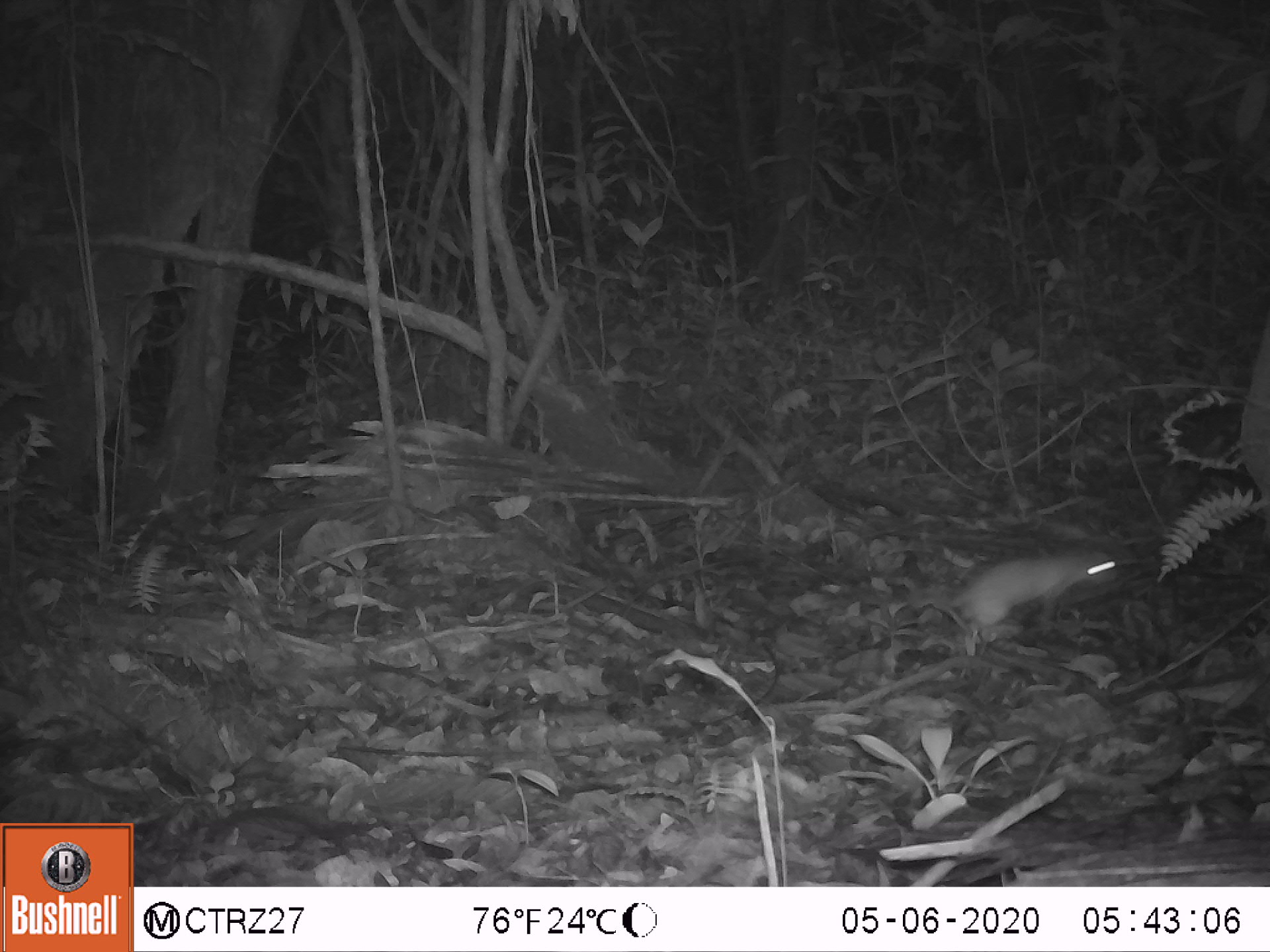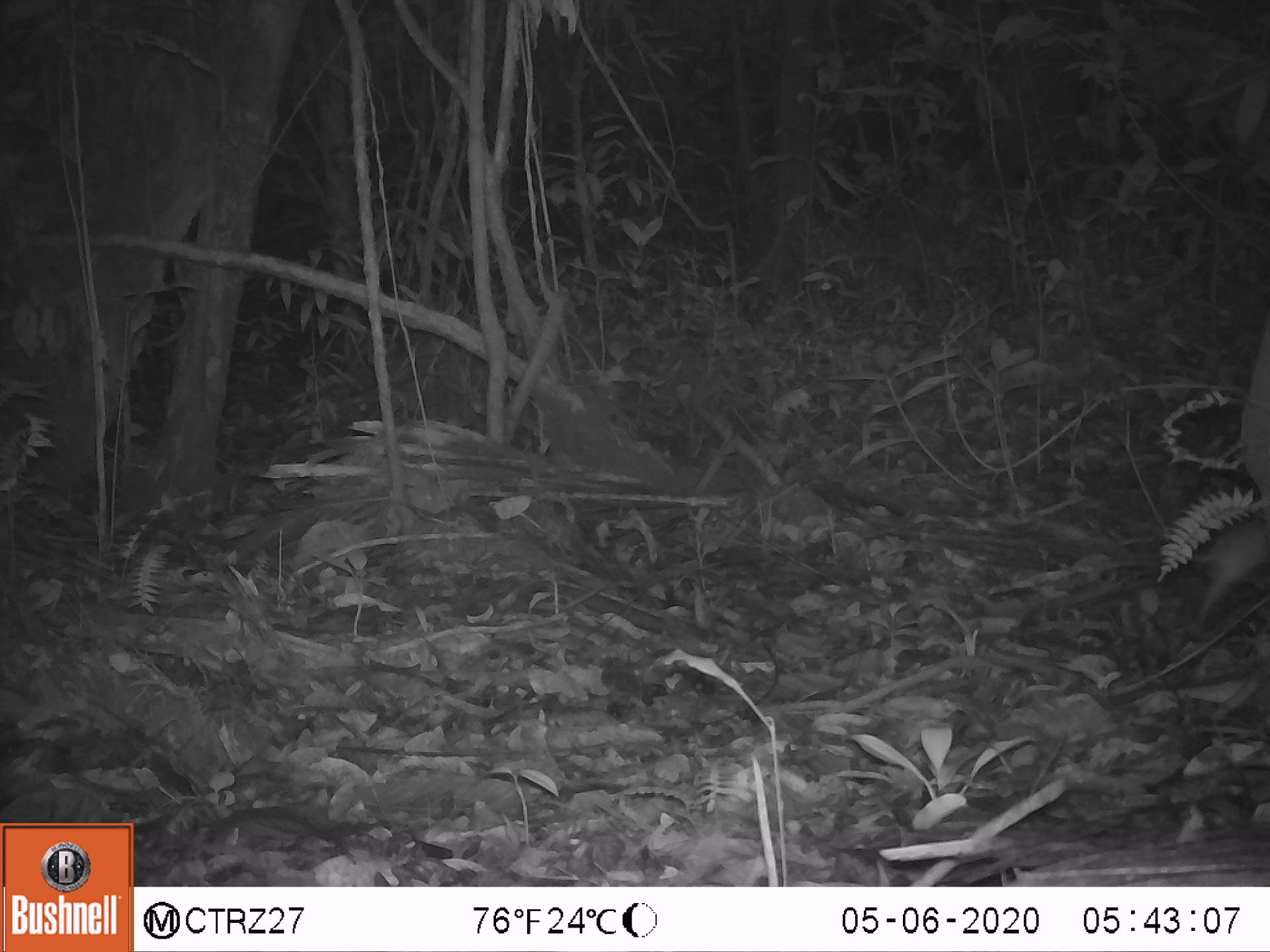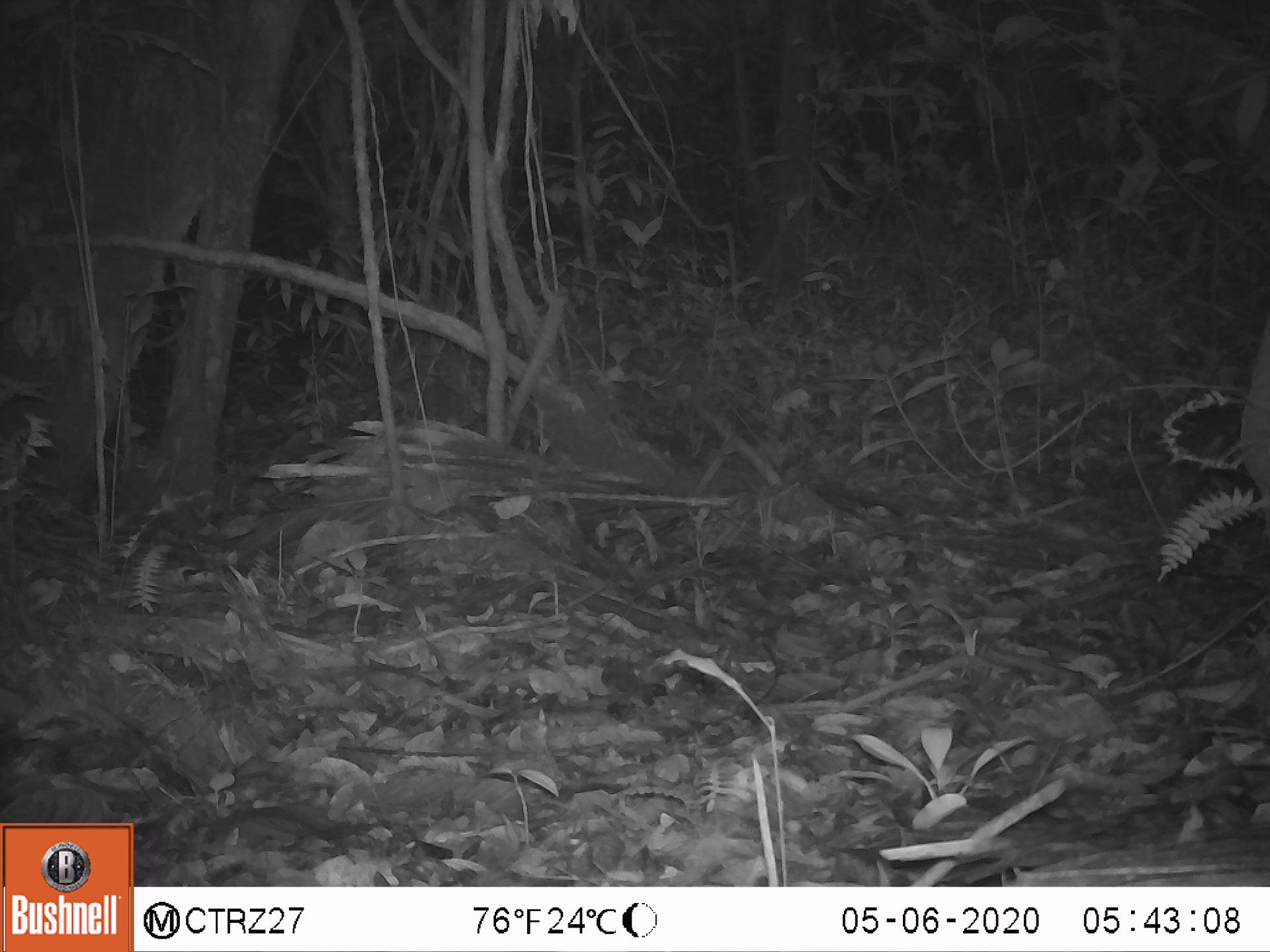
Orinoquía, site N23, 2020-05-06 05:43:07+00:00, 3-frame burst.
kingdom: Animalia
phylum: Chordata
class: Mammalia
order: Rodentia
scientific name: Rodentia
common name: rodent